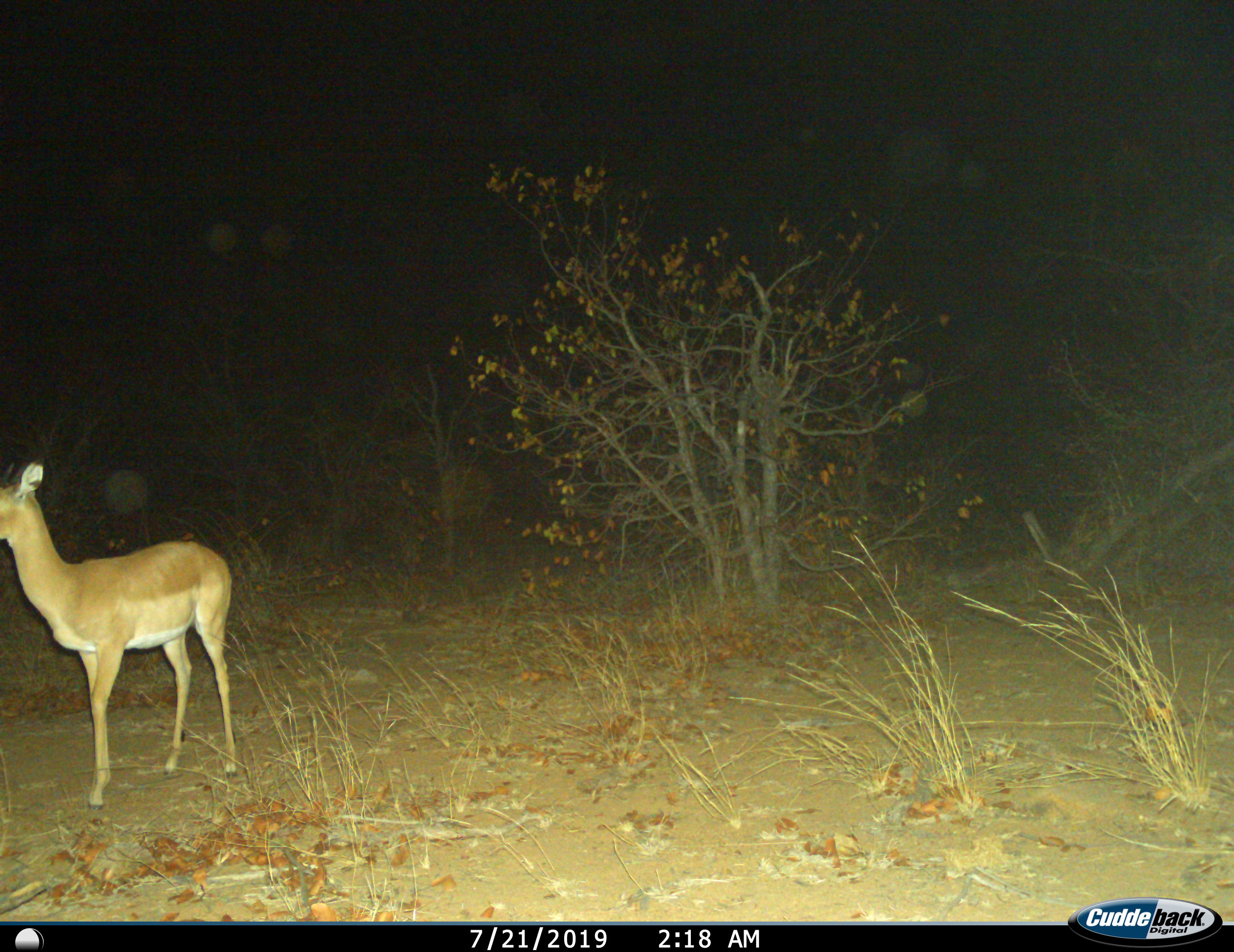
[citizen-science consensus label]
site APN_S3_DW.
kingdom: Animalia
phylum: Chordata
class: Mammalia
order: Artiodactyla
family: Bovidae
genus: Aepyceros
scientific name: Aepyceros melampus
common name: impala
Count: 1.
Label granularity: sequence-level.